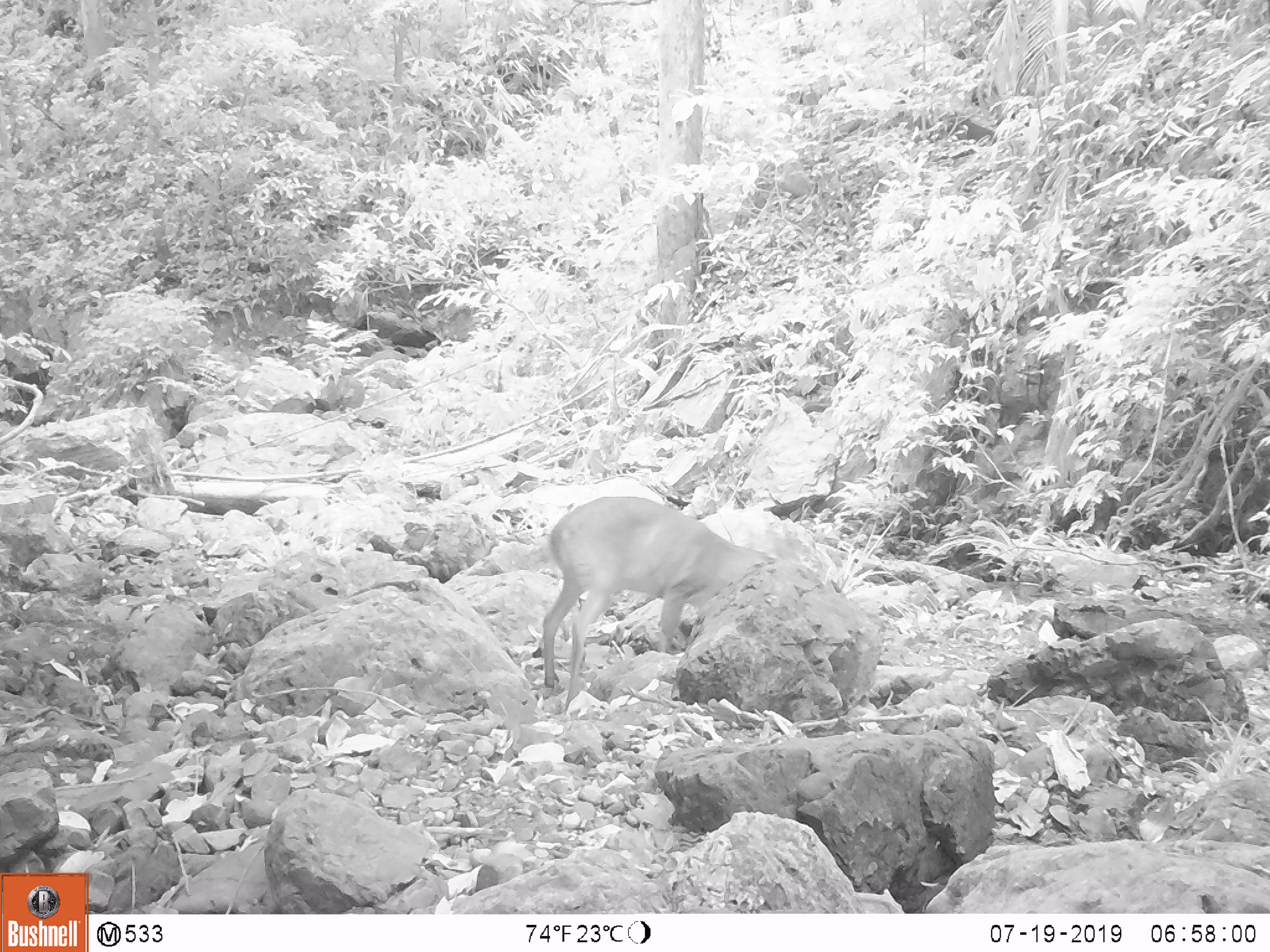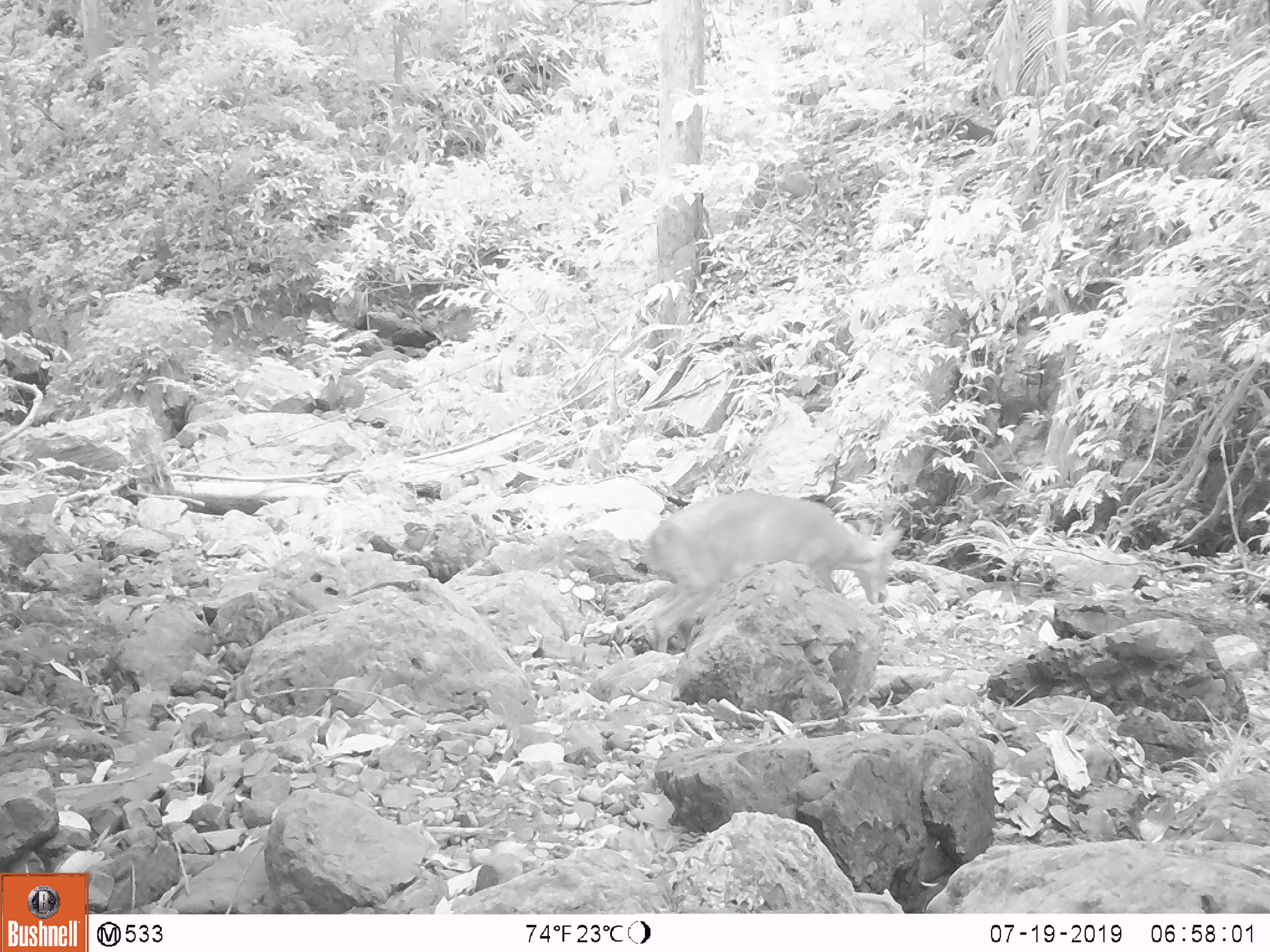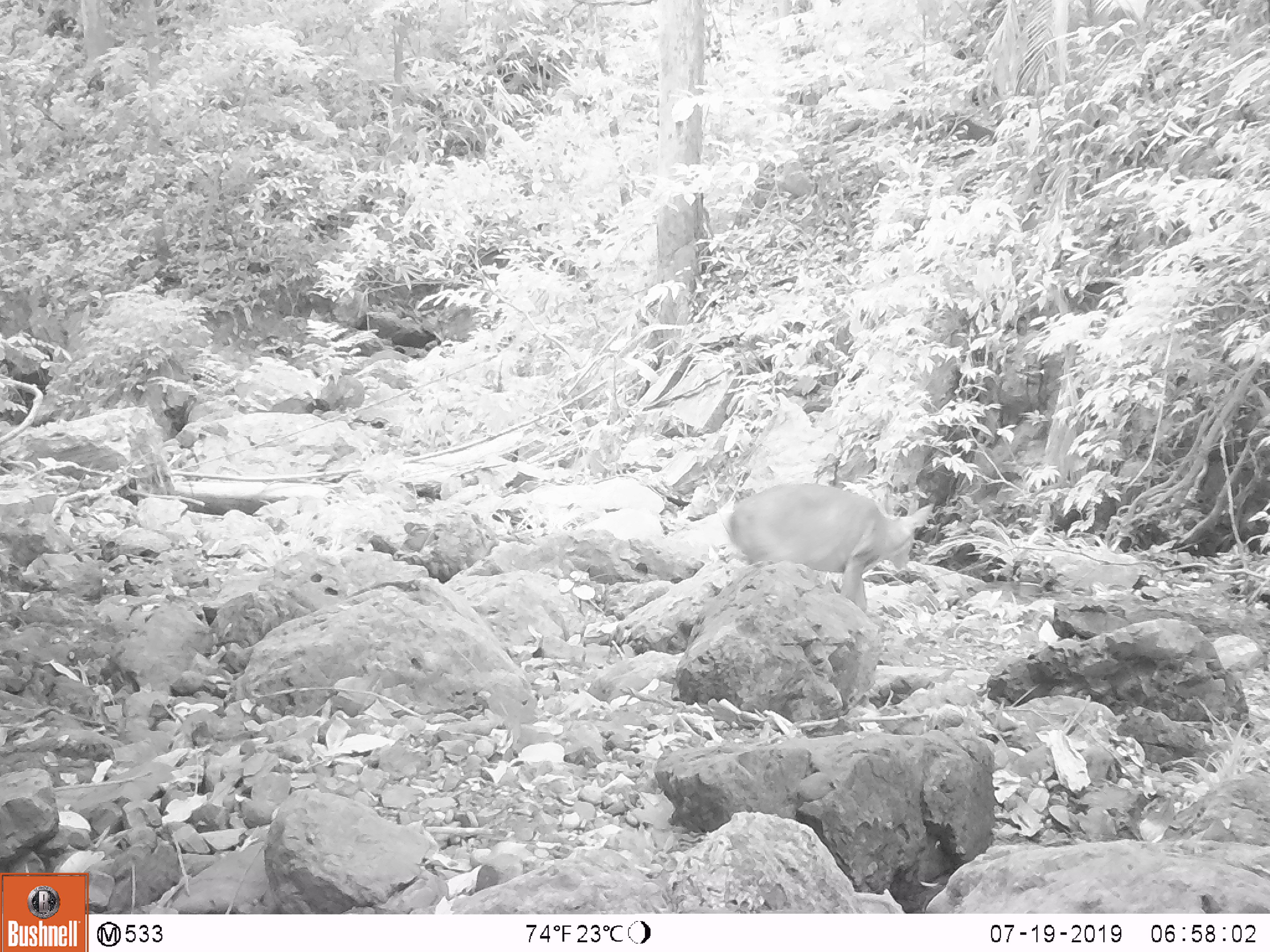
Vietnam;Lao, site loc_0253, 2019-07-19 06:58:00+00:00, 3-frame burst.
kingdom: Animalia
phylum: Chordata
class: Mammalia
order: Artiodactyla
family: Cervidae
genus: Muntiacus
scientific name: Muntiacus rooseveltorum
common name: roosevelt's muntjac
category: roosevelts muntjac group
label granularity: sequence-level